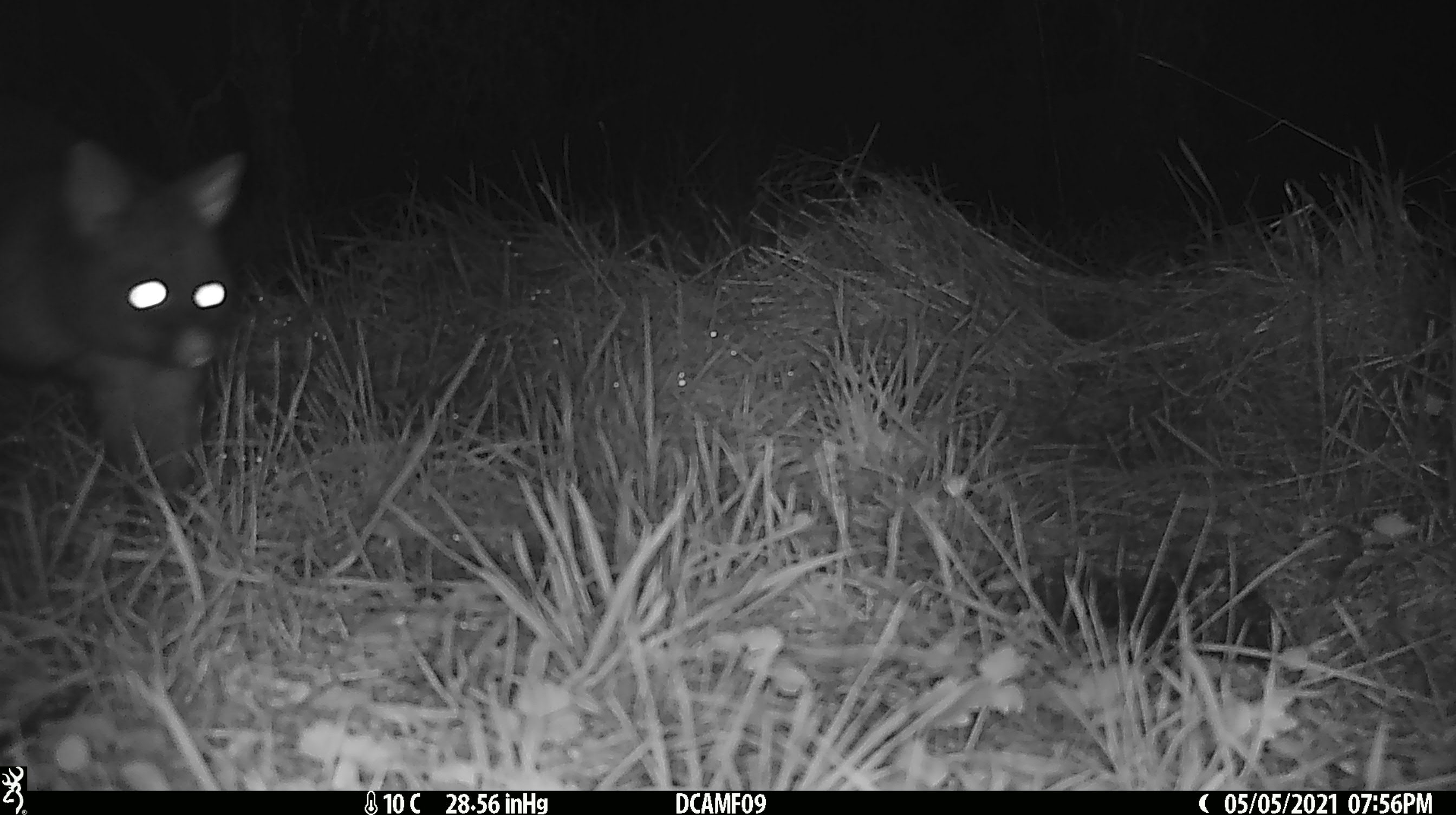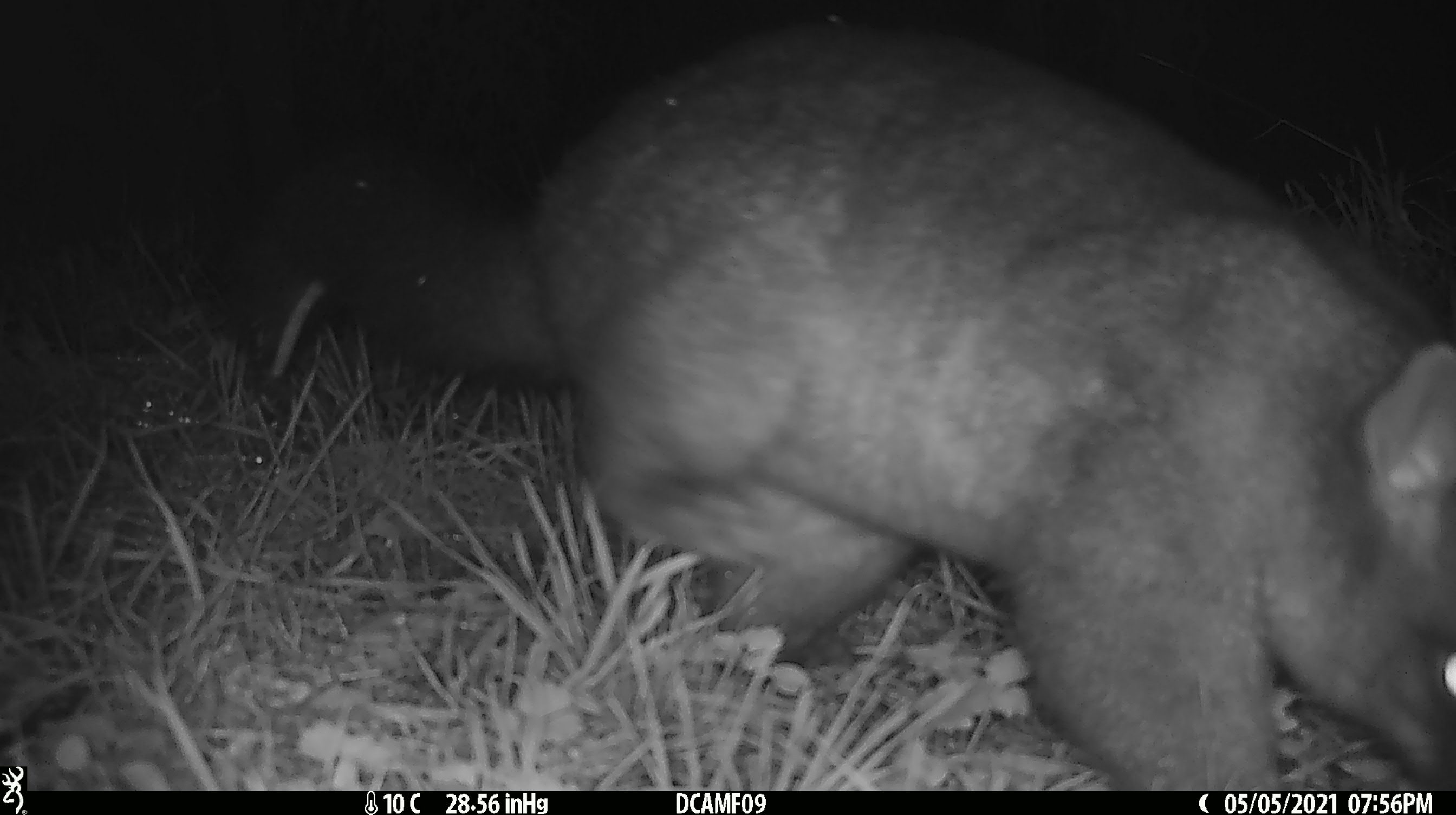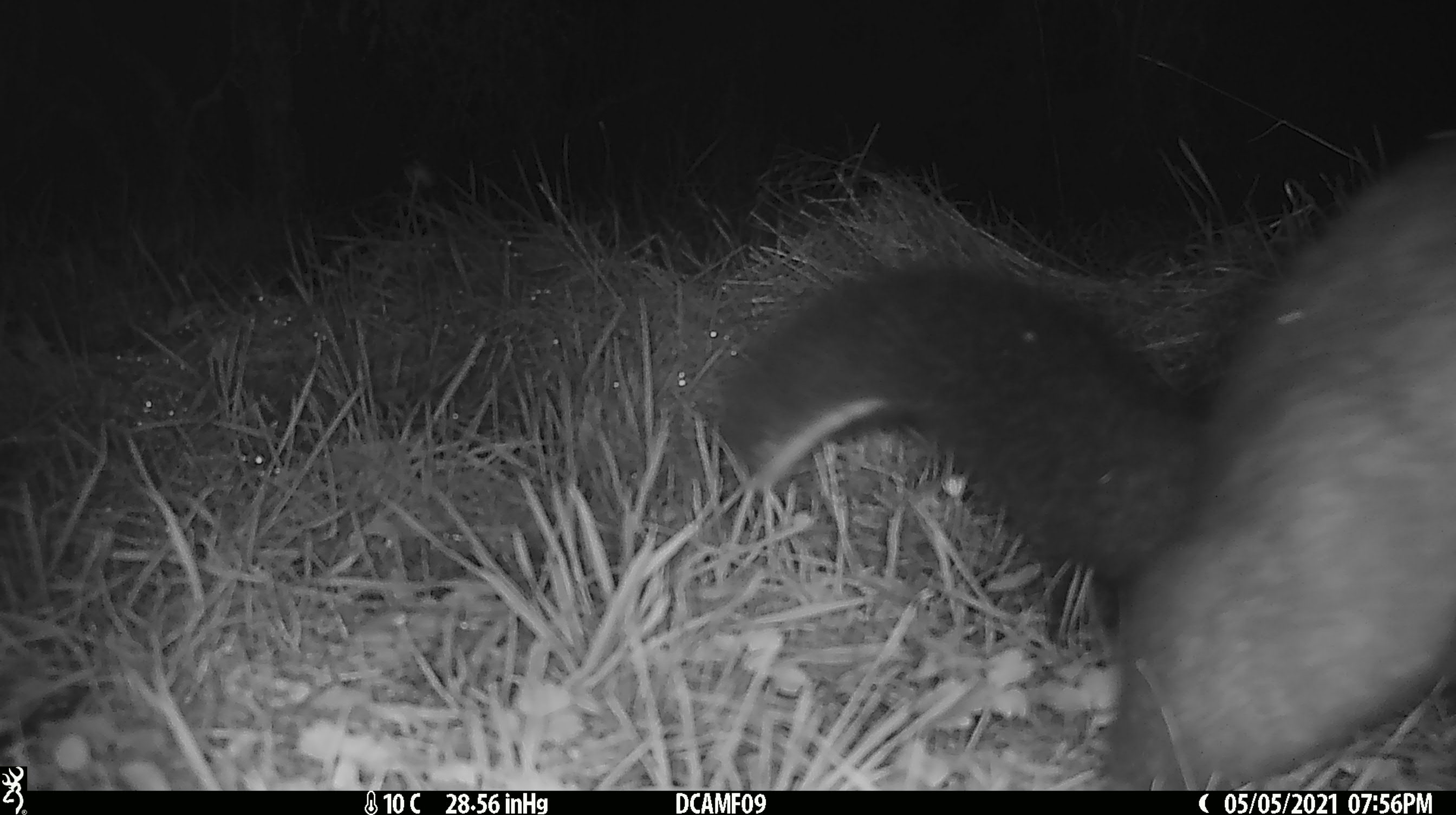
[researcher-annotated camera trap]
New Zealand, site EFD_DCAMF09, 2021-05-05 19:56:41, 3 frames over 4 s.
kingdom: Animalia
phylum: Chordata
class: Mammalia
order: Diprotodontia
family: Phalangeridae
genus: Trichosurus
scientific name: Trichosurus vulpecula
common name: common brushtail possum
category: possum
Possum (common brushtail possum) (Trichosurus vulpecula).